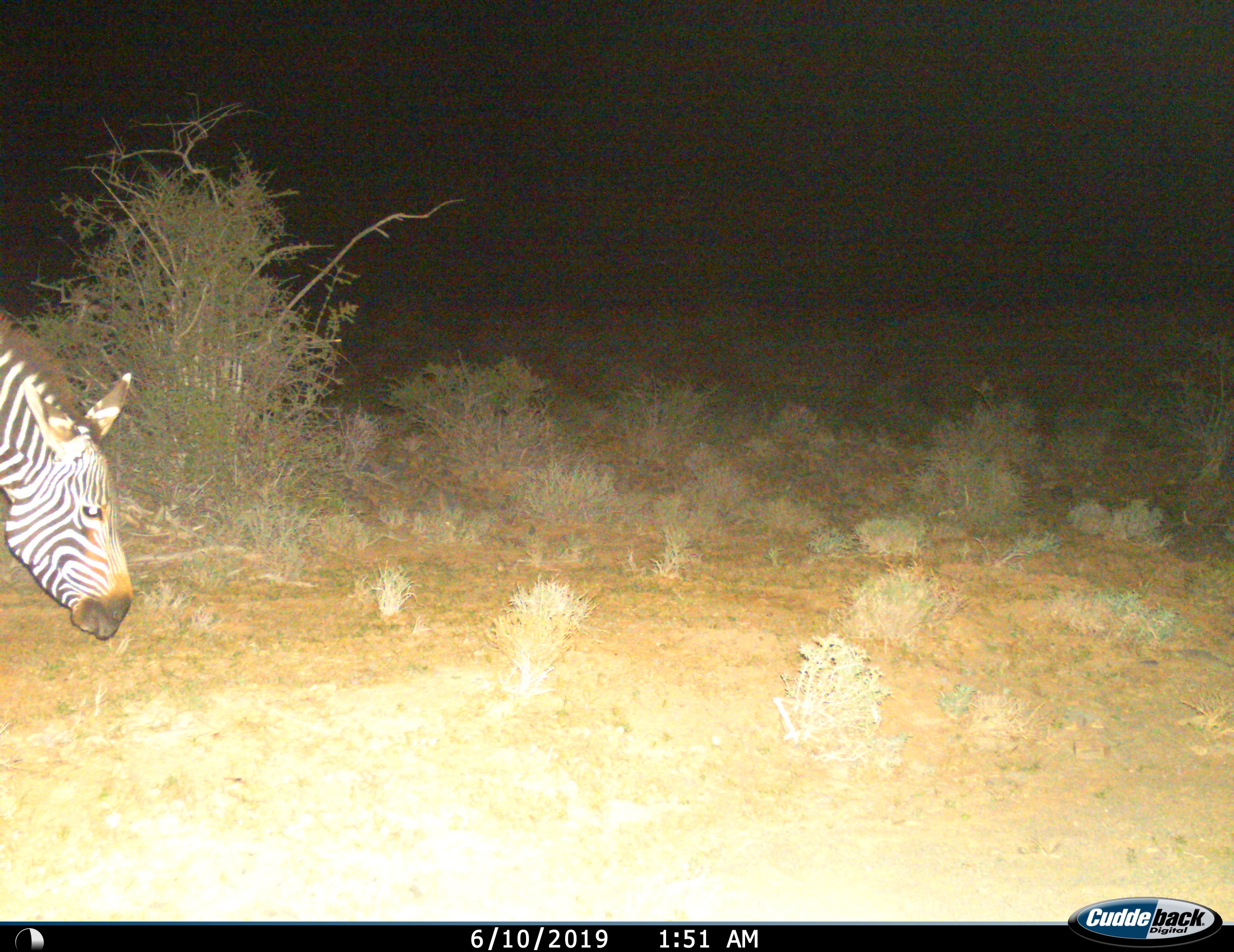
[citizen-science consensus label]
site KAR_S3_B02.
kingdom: Animalia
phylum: Chordata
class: Mammalia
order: Perissodactyla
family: Equidae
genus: Equus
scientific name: Equus zebra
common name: mountain zebra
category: zebramountain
Zebramountain (mountain zebra) (Equus zebra), count 1. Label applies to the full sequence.